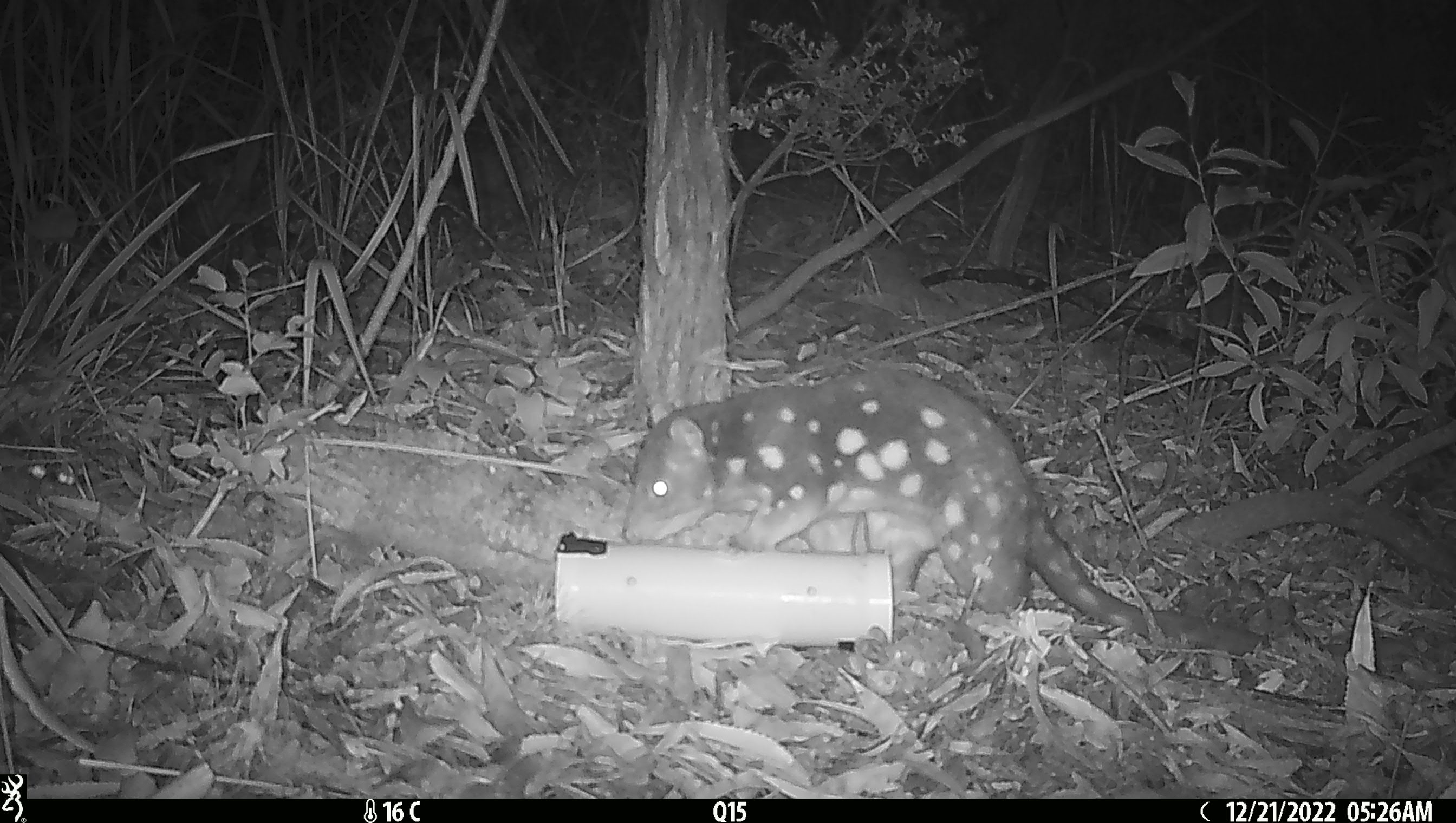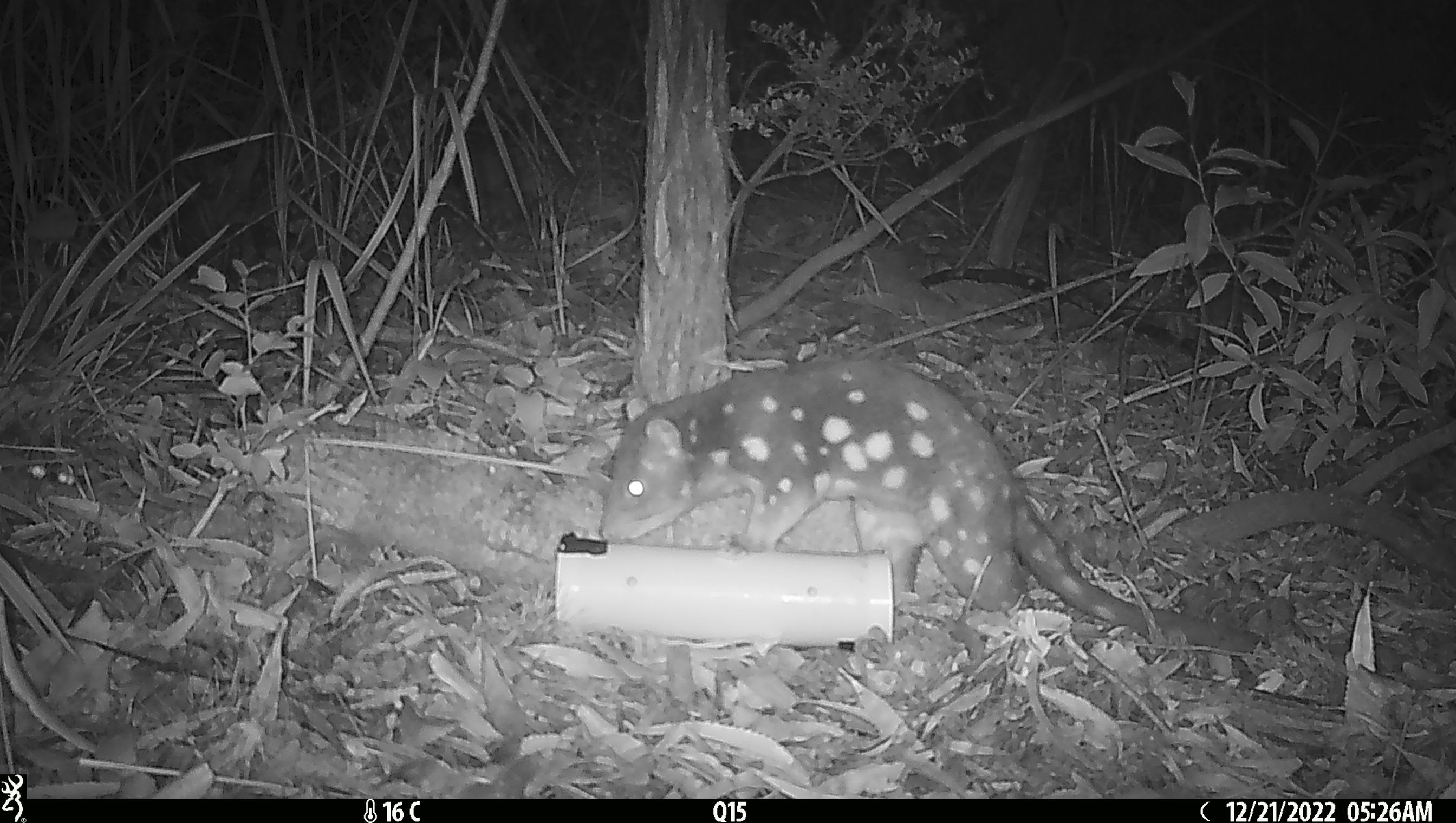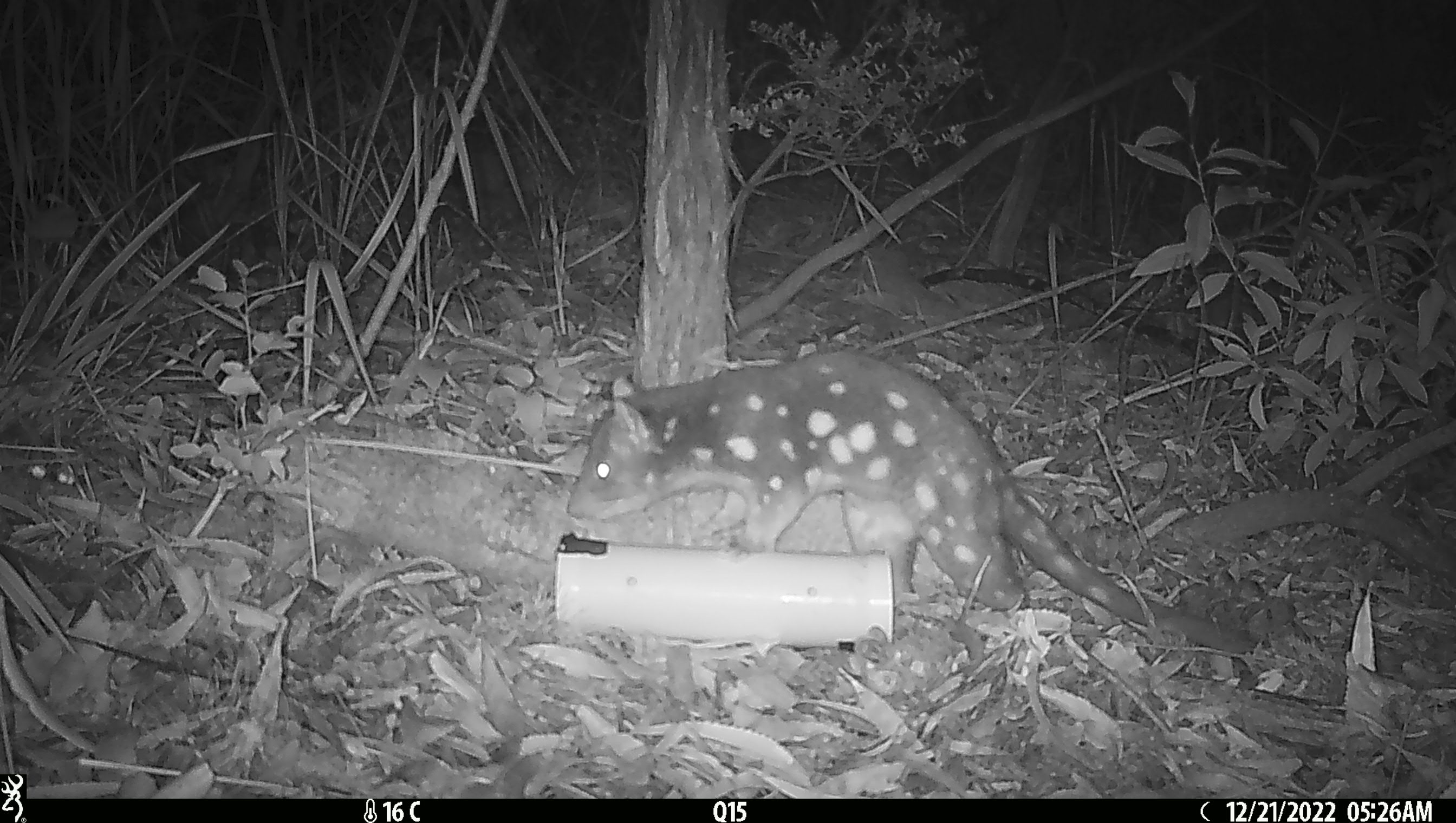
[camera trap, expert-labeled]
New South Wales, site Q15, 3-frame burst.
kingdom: Animalia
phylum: Chordata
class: Mammalia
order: Dasyuromorphia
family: Dasyuridae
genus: Dasyurus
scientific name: Dasyurus maculatus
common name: spotted-tailed quoll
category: quoll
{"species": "quoll (spotted-tailed quoll) (Dasyurus maculatus)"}